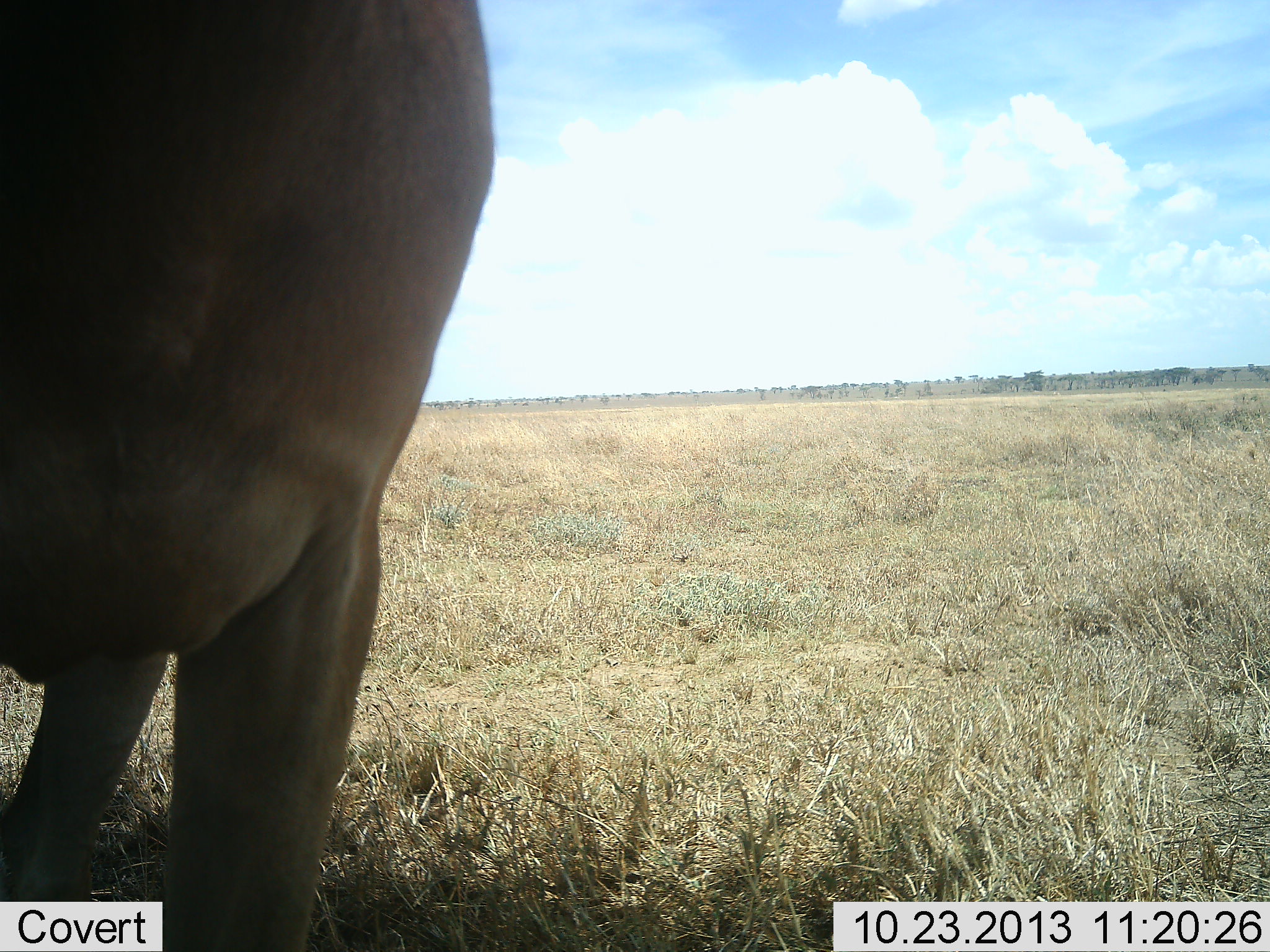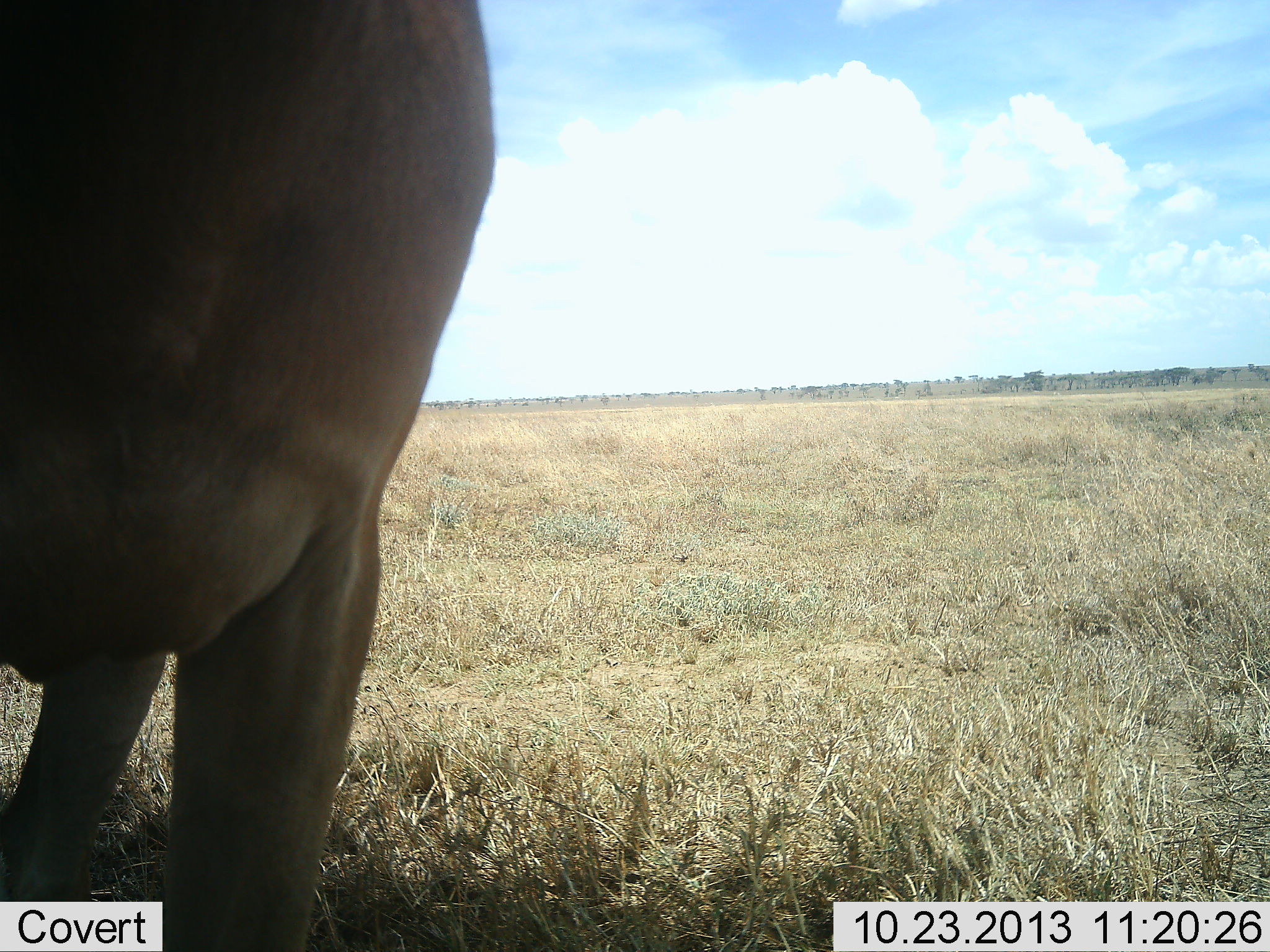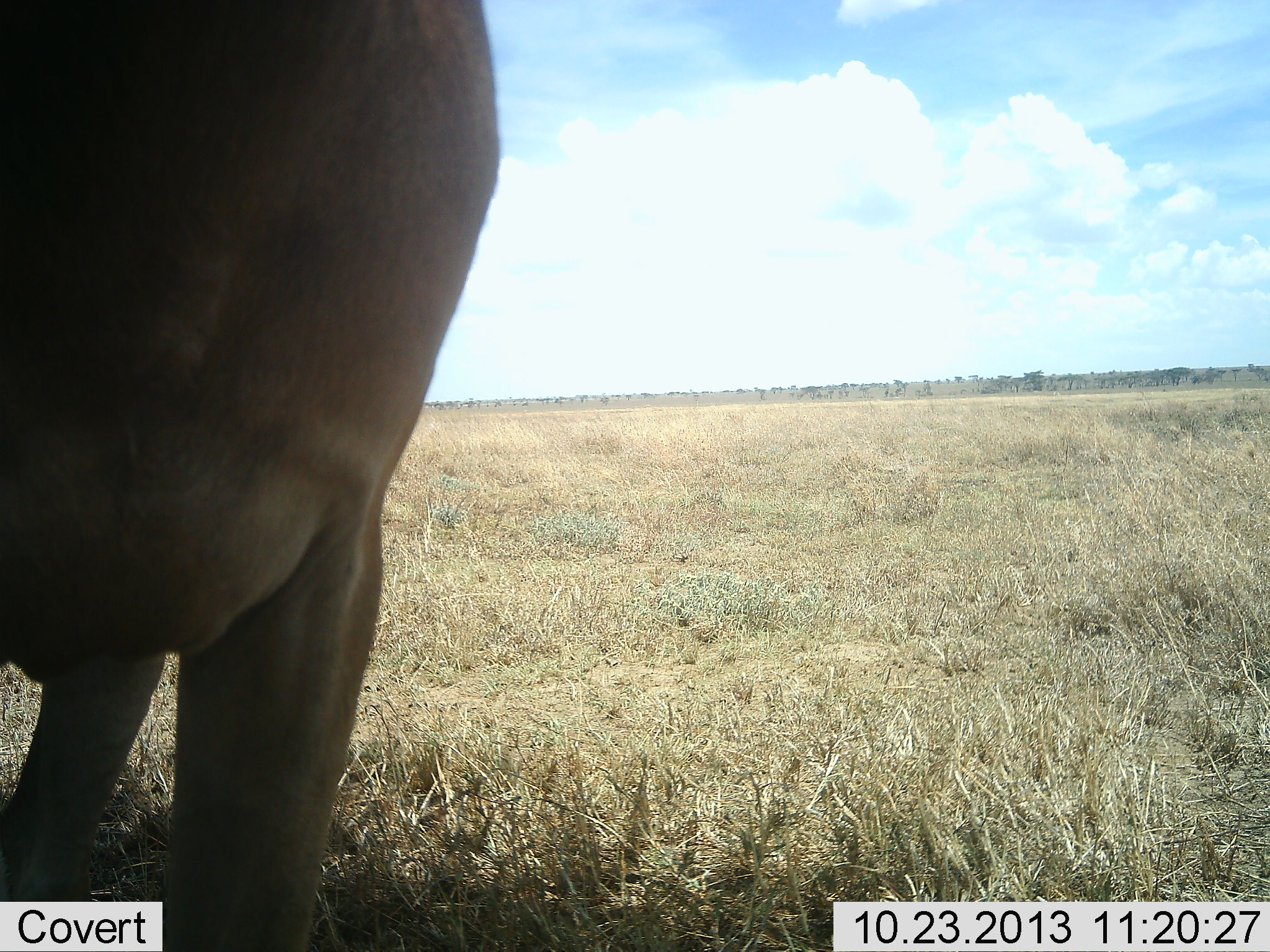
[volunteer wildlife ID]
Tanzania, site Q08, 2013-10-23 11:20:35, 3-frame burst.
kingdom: Animalia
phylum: Chordata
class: Mammalia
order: Artiodactyla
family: Bovidae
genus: Alcelaphus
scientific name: Alcelaphus buselaphus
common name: hartebeest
Hartebeest (Alcelaphus buselaphus), count 1. Behavior (volunteer vote fractions): standing 100%, resting 0%, moving 0%, interacting 0%. Young present (vote fraction): 0%. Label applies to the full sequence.